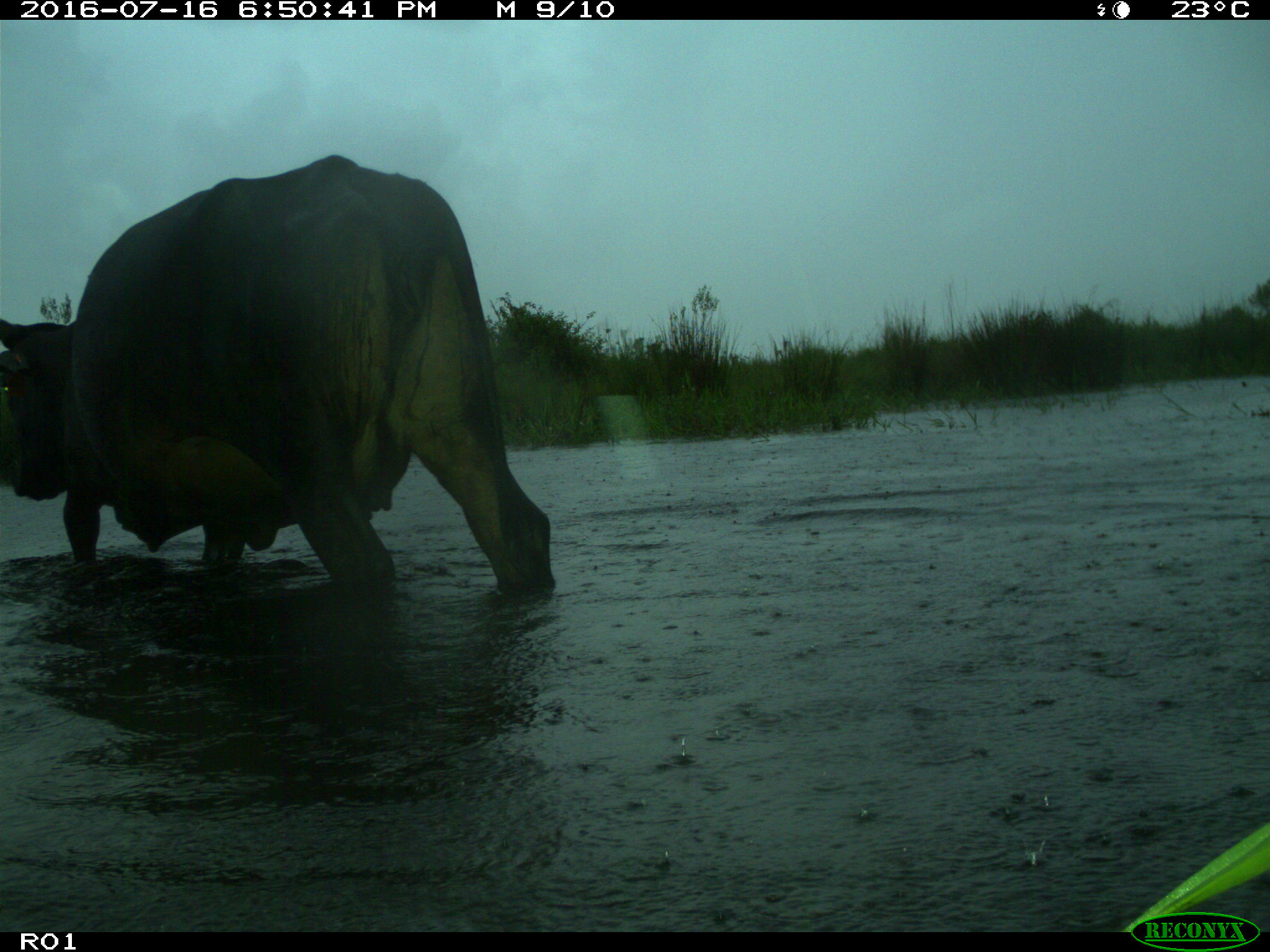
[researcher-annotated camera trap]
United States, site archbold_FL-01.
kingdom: Animalia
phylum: Chordata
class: Mammalia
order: Artiodactyla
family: Bovidae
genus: Bos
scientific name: Bos taurus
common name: domestic cow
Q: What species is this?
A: Bos taurus (domestic cow).